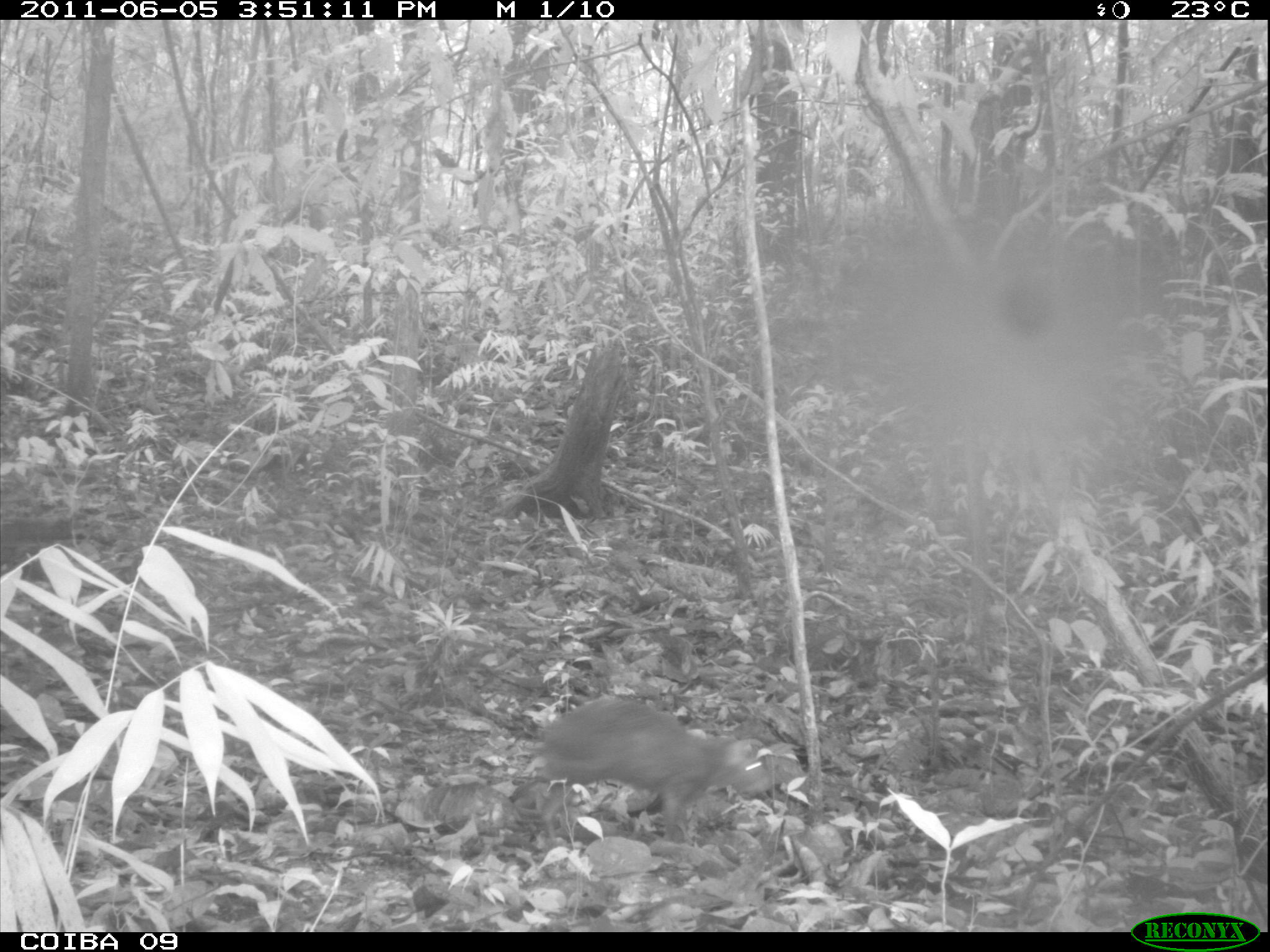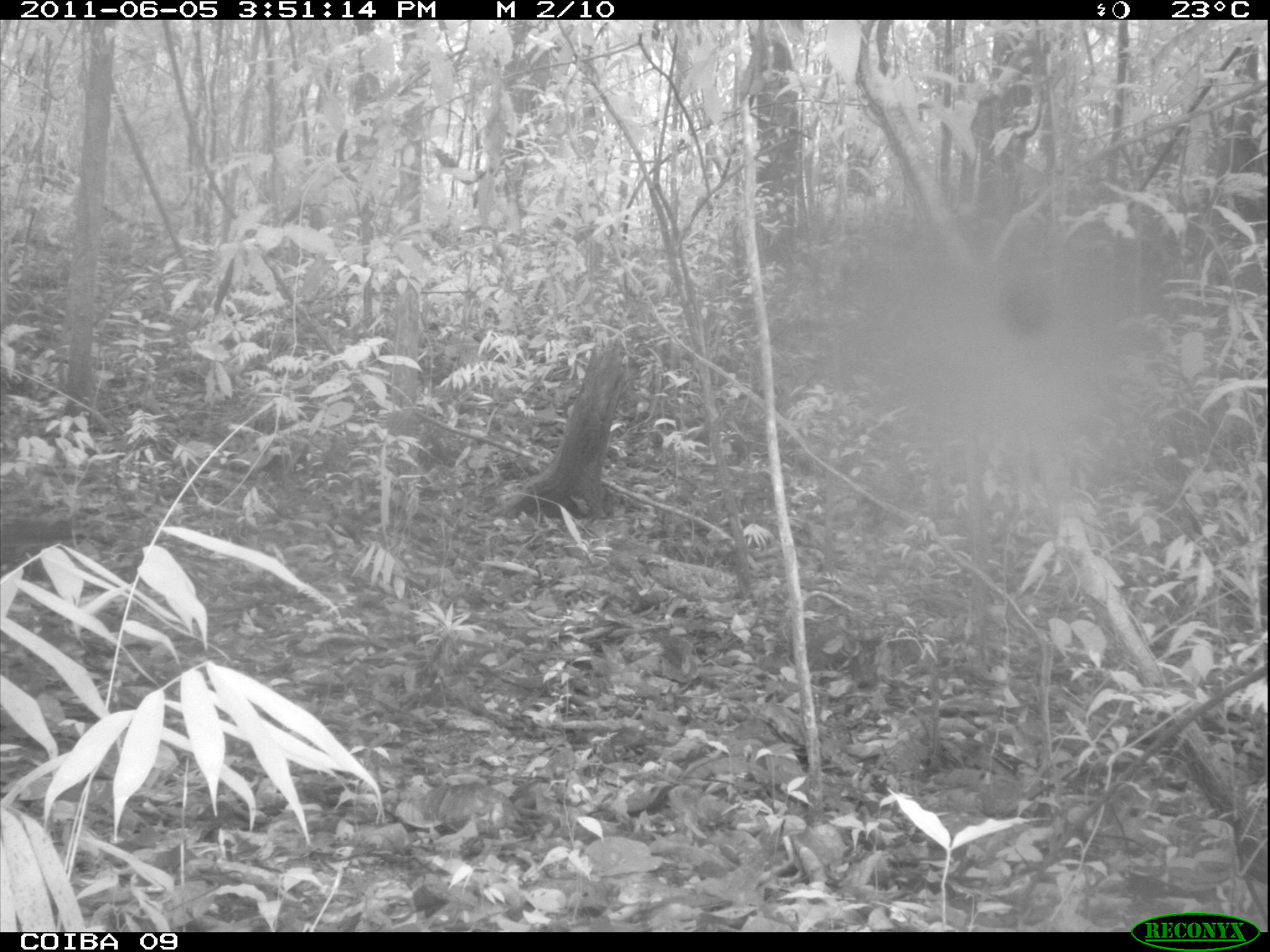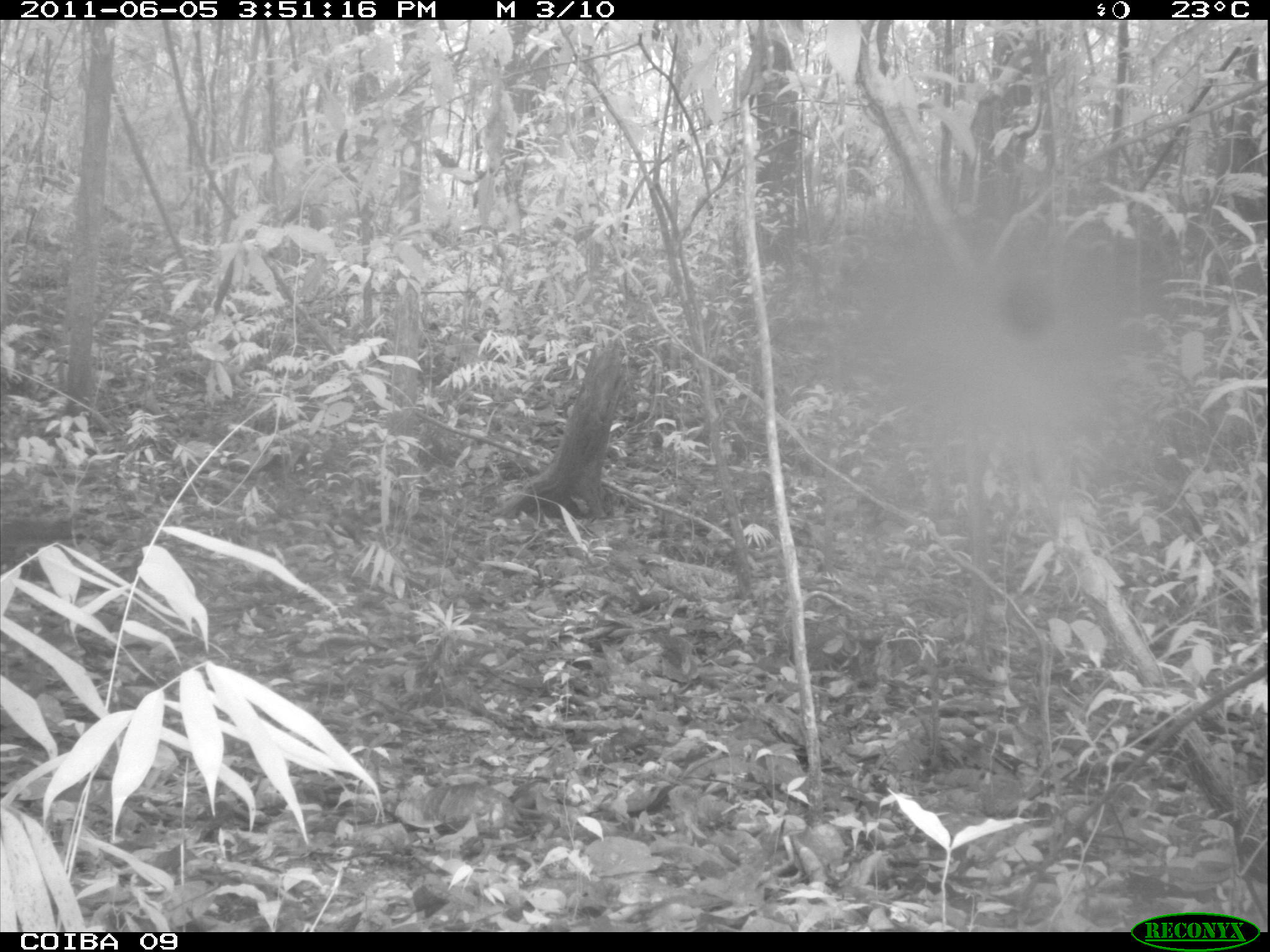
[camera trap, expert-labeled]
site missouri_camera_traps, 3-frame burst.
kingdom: Animalia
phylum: Chordata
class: Mammalia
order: Rodentia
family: Dasyproctidae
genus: Dasyprocta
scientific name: Dasyprocta coibae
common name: coiban agouti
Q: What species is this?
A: Coiban agouti (Dasyprocta coibae).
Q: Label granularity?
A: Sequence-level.